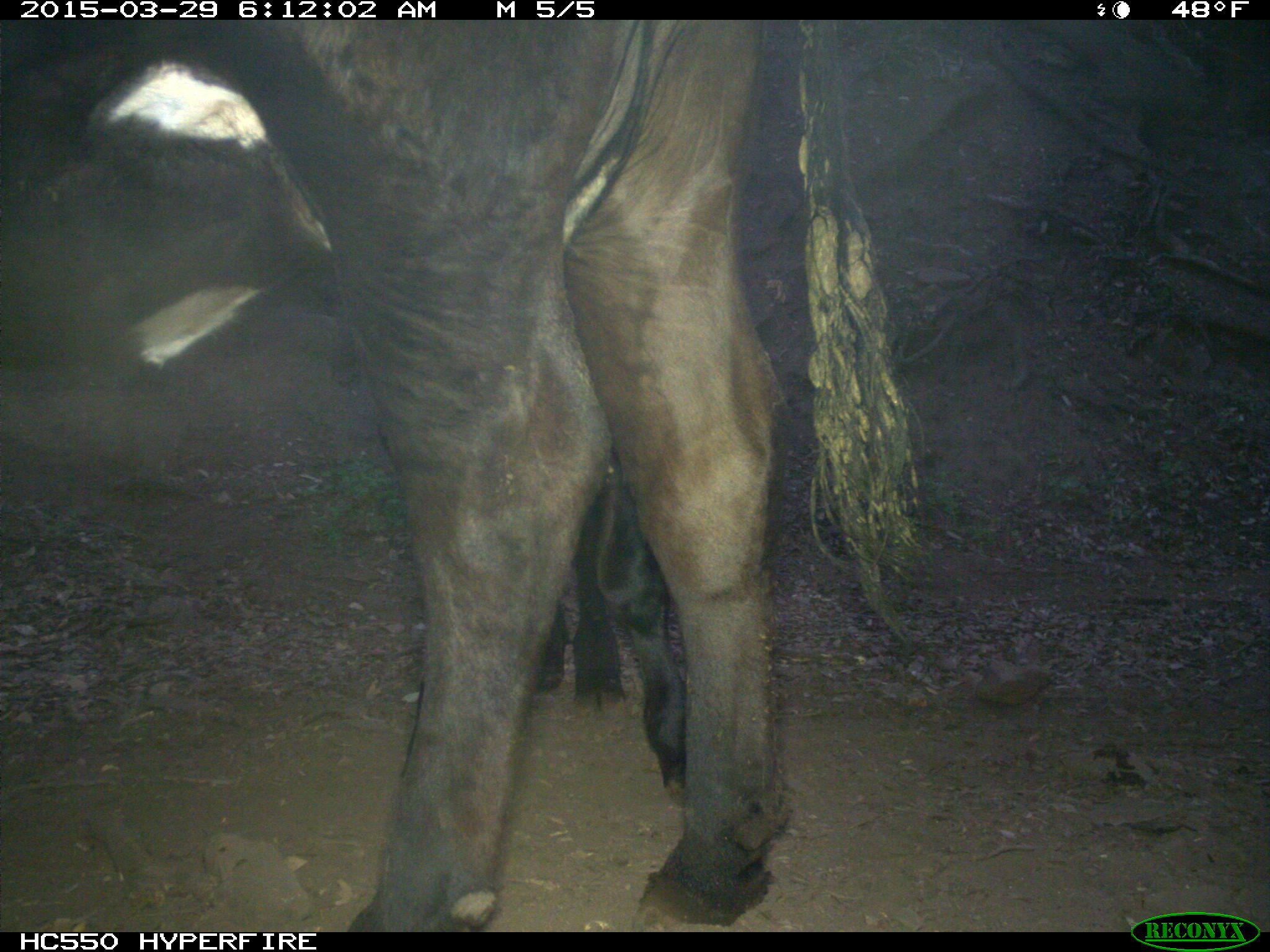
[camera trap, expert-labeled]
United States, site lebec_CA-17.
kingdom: Animalia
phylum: Chordata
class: Mammalia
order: Artiodactyla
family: Bovidae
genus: Bos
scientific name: Bos taurus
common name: domestic cow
Bos taurus (domestic cow).